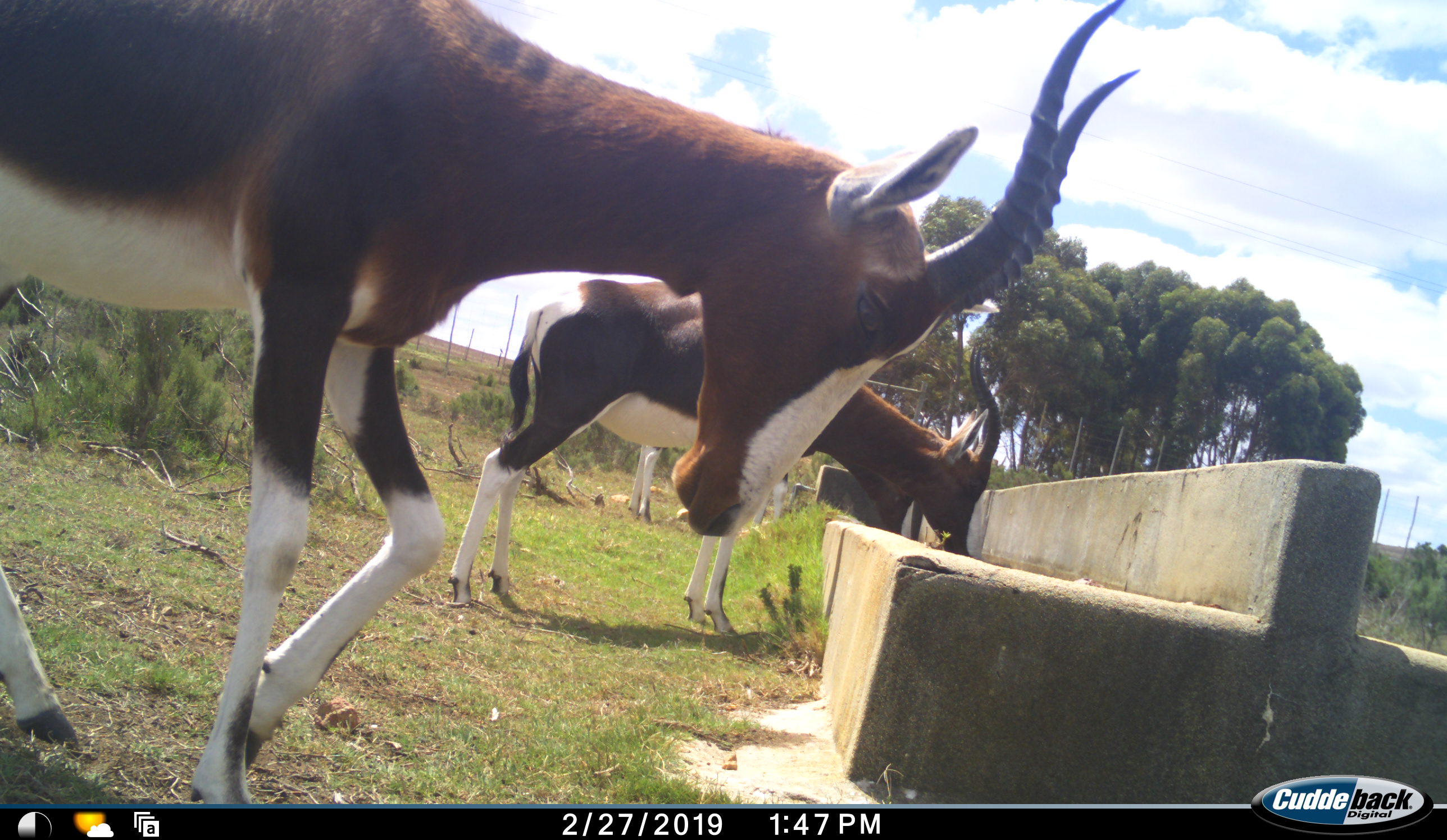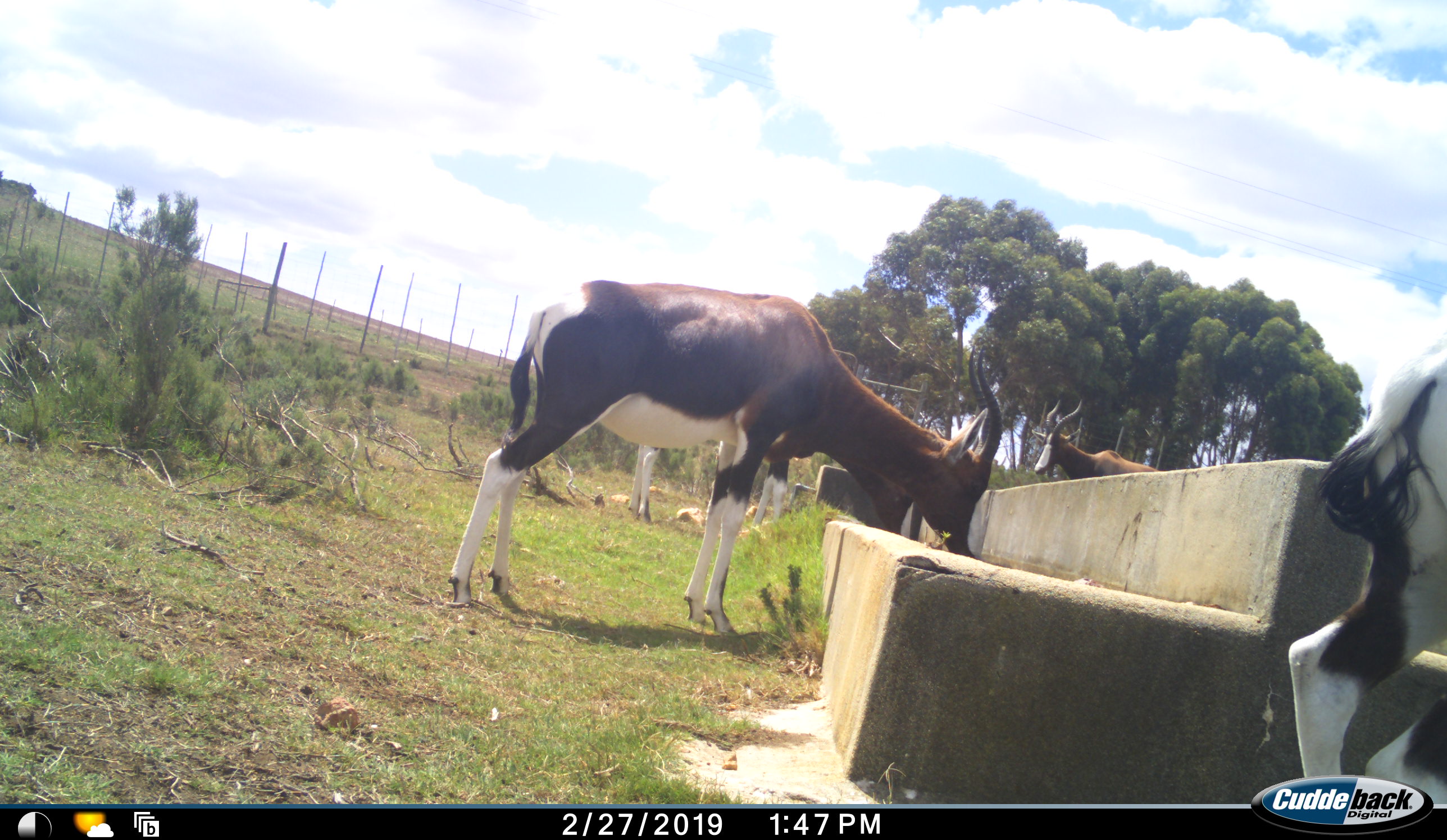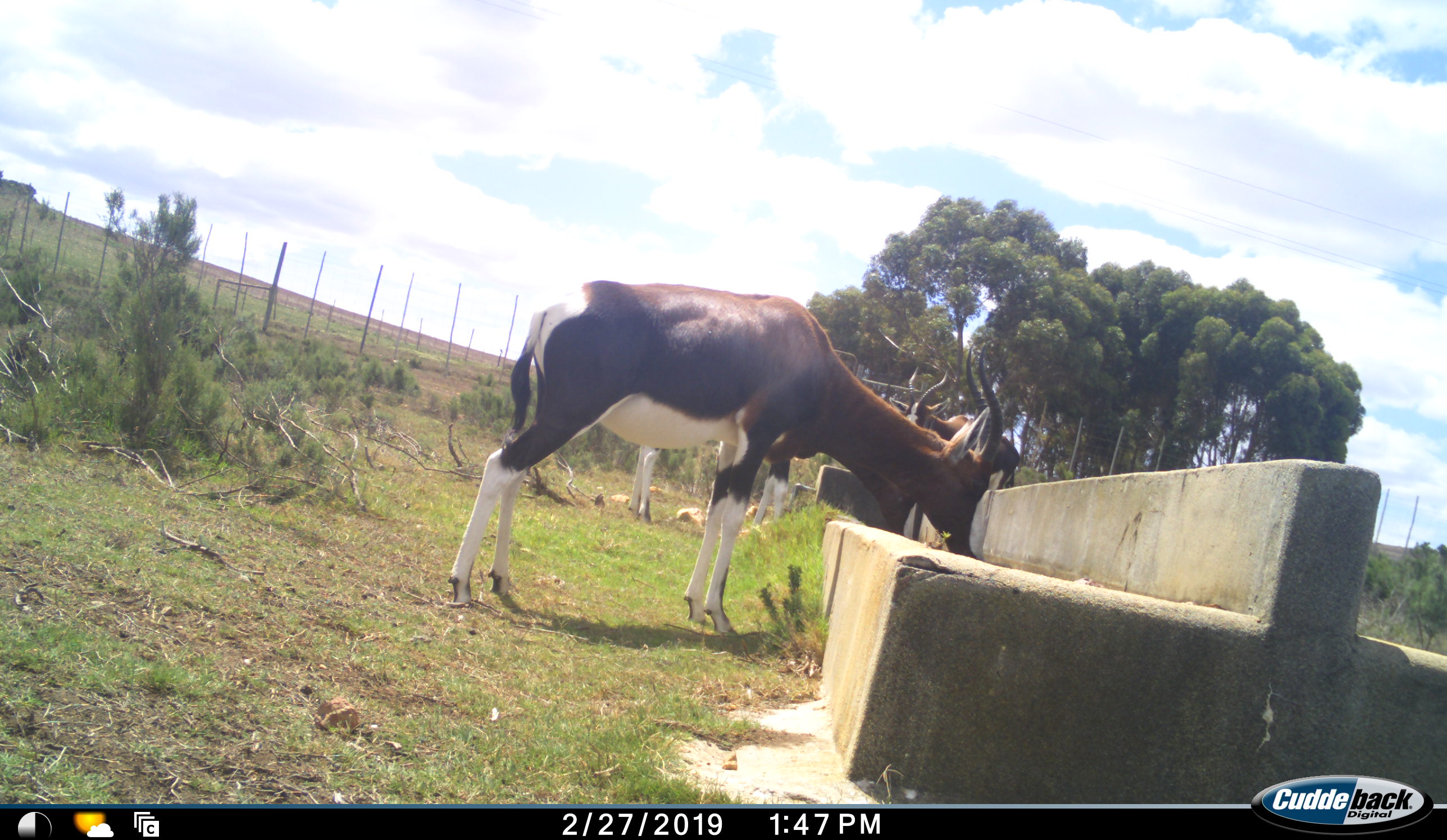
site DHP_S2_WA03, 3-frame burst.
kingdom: Animalia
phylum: Chordata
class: Mammalia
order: Artiodactyla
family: Bovidae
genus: Damaliscus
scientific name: Damaliscus pygargus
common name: bontebok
Bontebok (Damaliscus pygargus), count 4. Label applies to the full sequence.